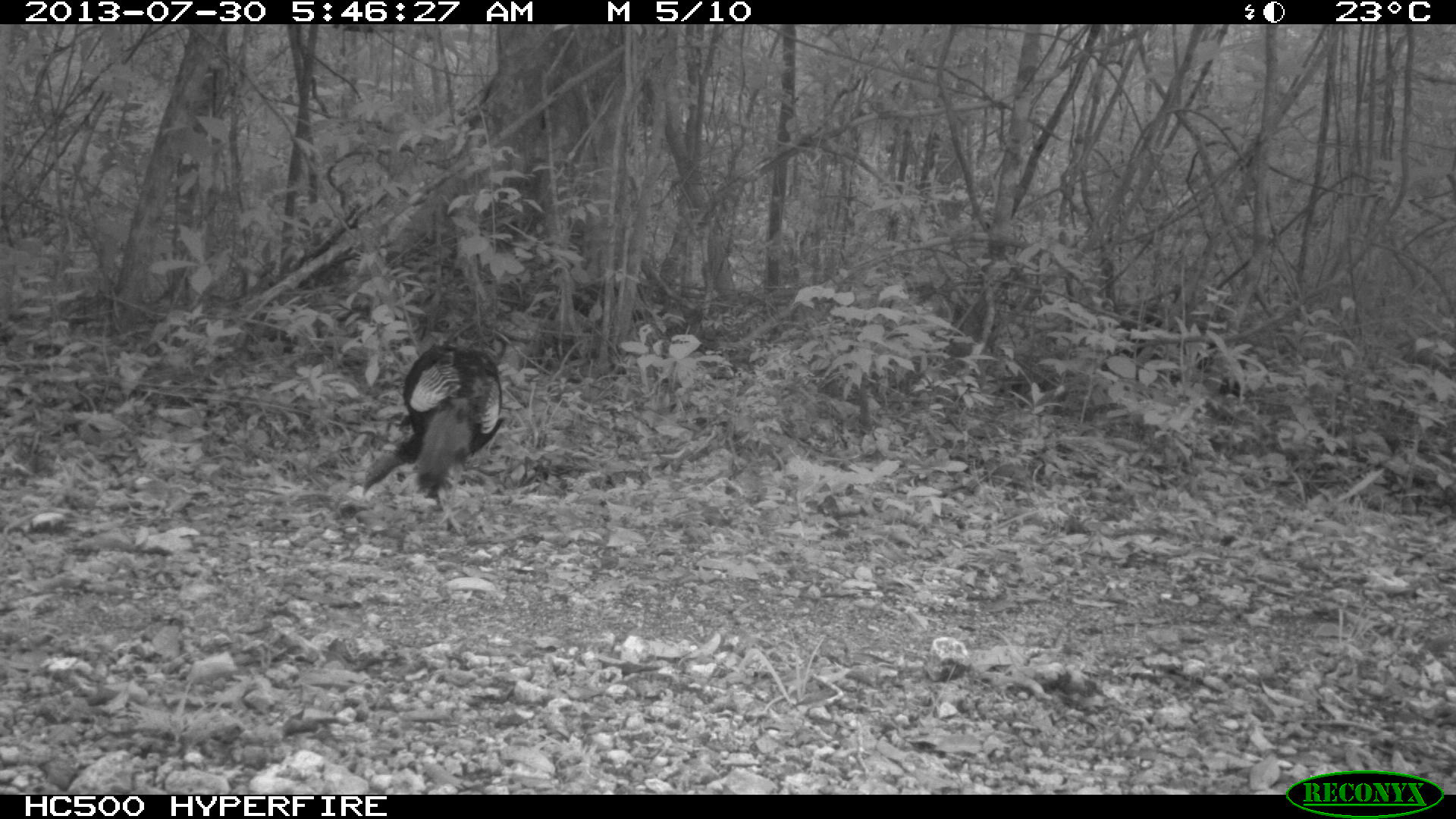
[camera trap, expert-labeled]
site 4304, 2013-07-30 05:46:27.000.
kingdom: Animalia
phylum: Chordata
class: Aves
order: Galliformes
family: Phasianidae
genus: Meleagris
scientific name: Meleagris ocellata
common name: ocellated turkey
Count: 2.